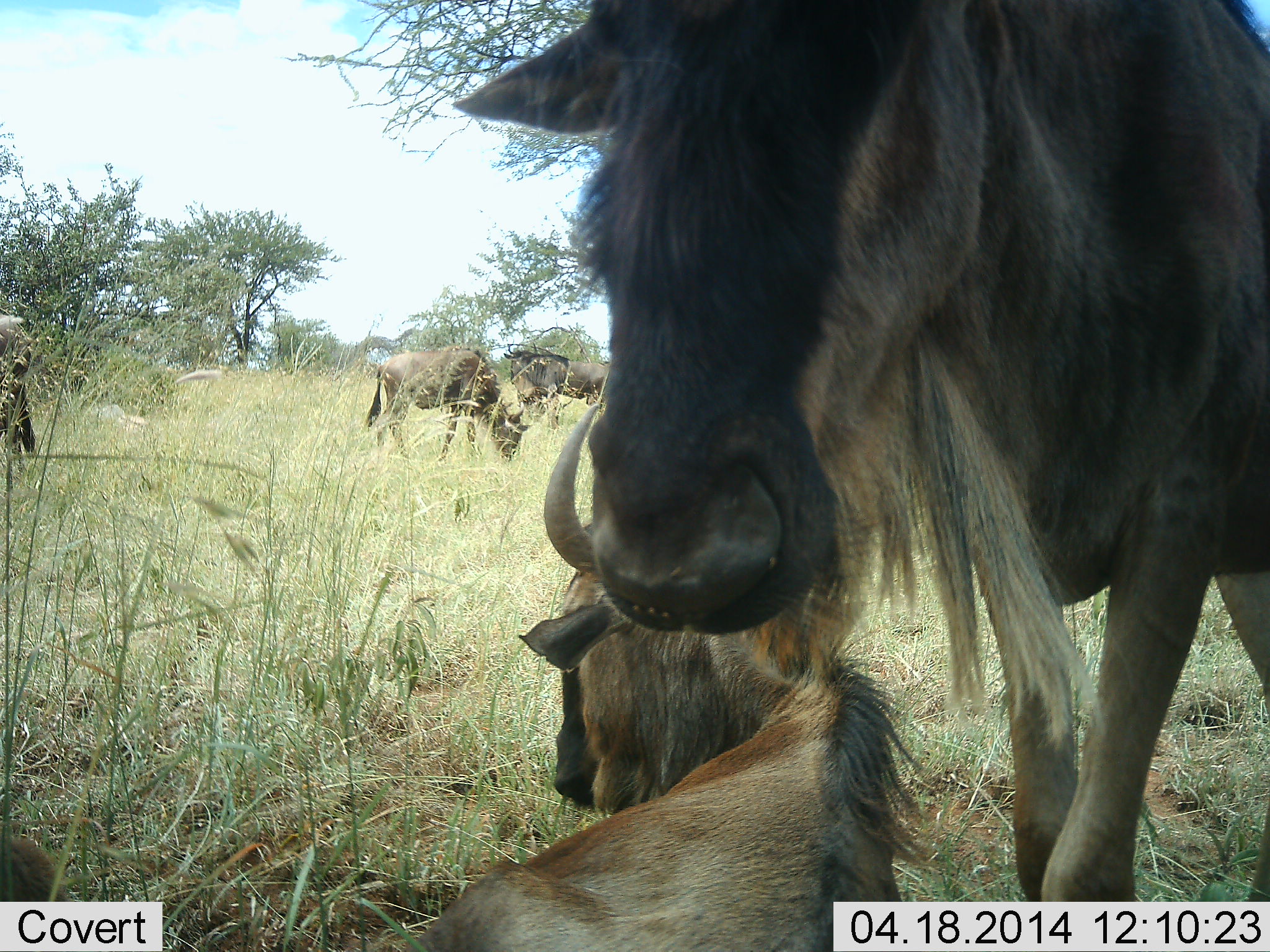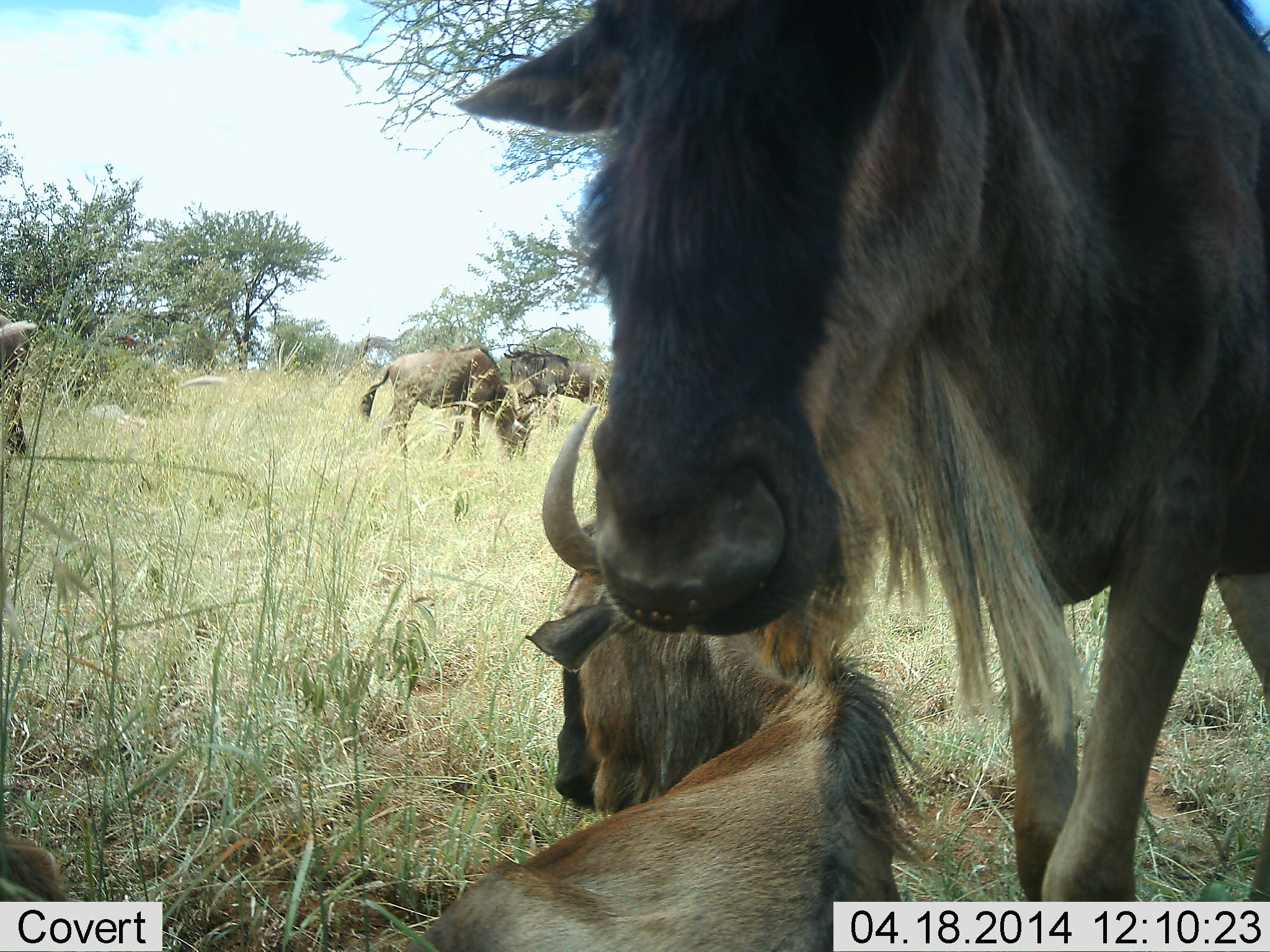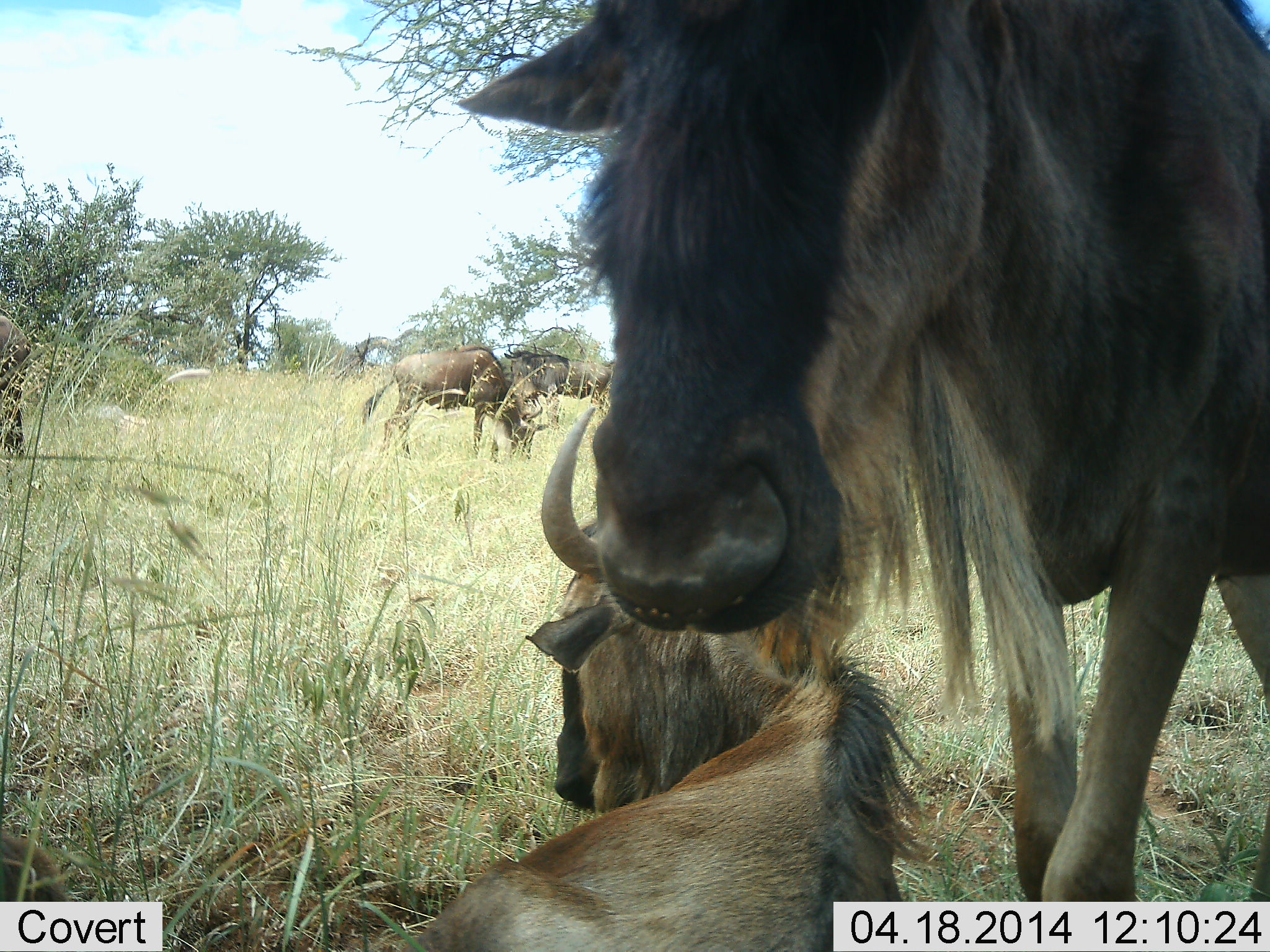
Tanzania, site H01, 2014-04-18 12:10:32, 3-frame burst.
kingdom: Animalia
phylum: Chordata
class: Mammalia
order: Artiodactyla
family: Bovidae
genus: Connochaetes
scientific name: Connochaetes taurinus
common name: blue wildebeest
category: wildebeest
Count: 5.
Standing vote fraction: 60%.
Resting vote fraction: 60%.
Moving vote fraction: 30%.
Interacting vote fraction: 0%.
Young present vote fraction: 0%.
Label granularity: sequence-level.